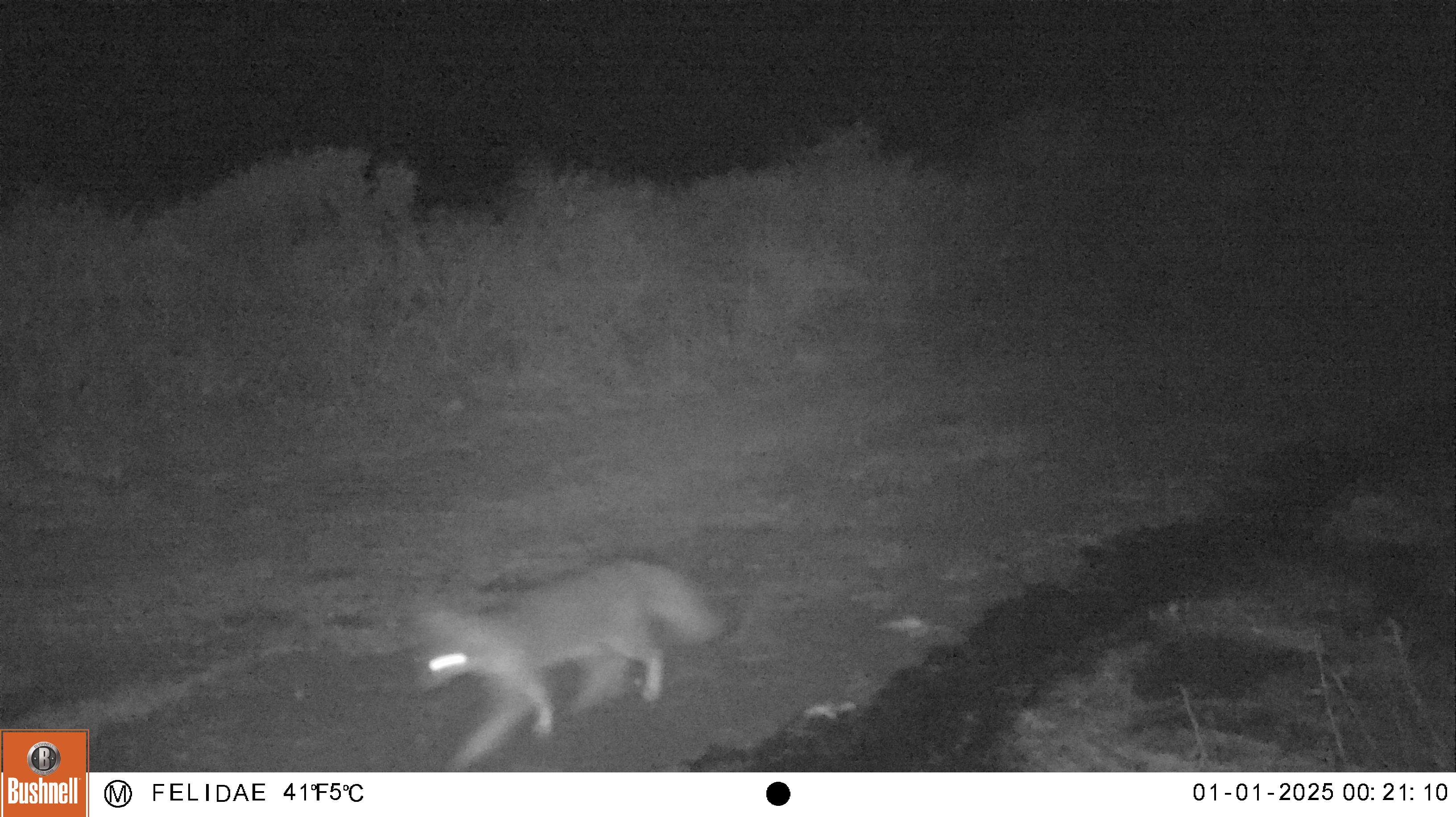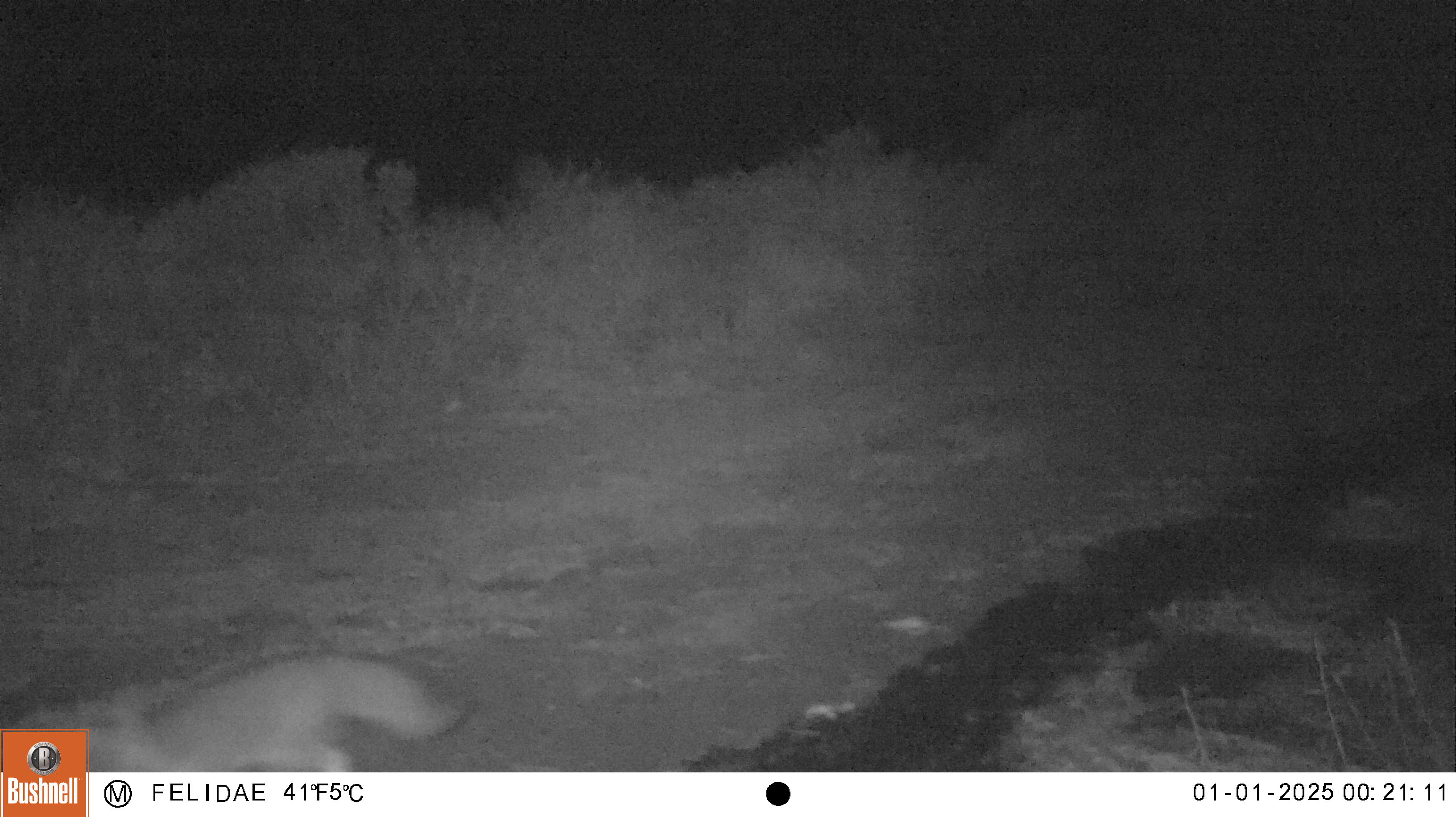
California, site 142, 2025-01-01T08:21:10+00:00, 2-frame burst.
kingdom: Animalia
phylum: Chordata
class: Mammalia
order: Carnivora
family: Canidae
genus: Urocyon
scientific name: Urocyon cinereoargenteus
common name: gray fox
Gray fox (Urocyon cinereoargenteus).